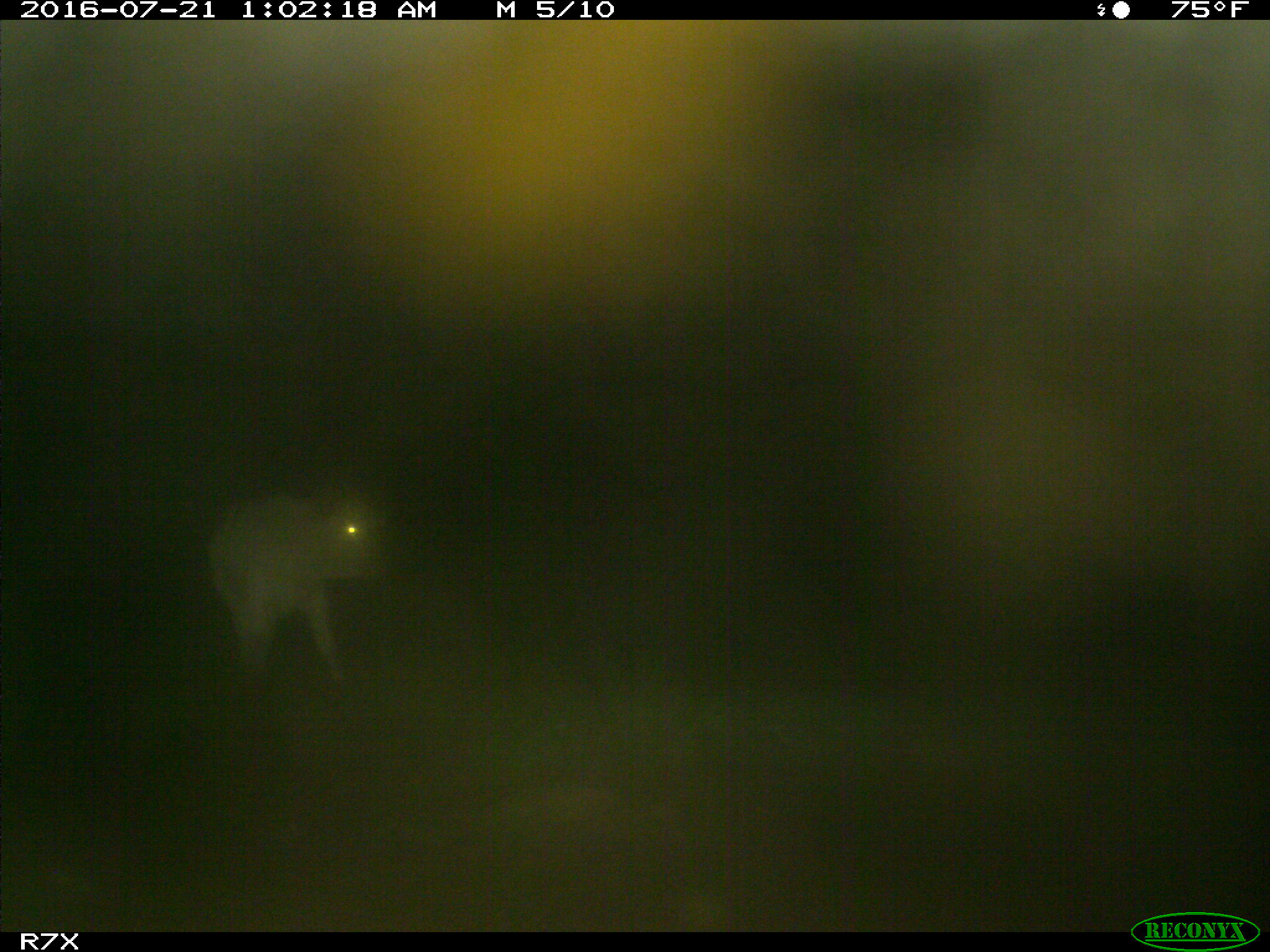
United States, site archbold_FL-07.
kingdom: Animalia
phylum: Chordata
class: Mammalia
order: Artiodactyla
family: Bovidae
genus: Bos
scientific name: Bos taurus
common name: domestic cow